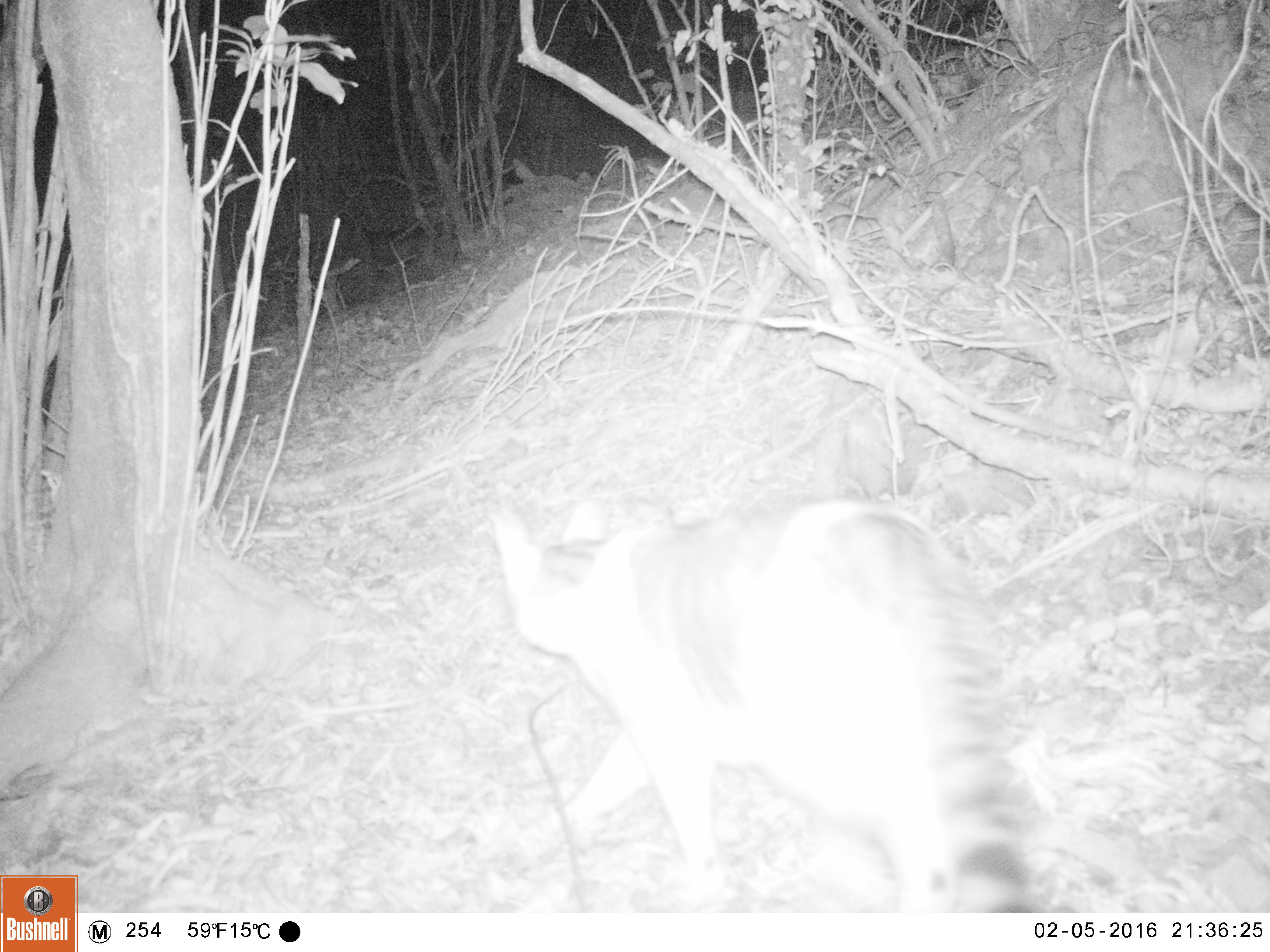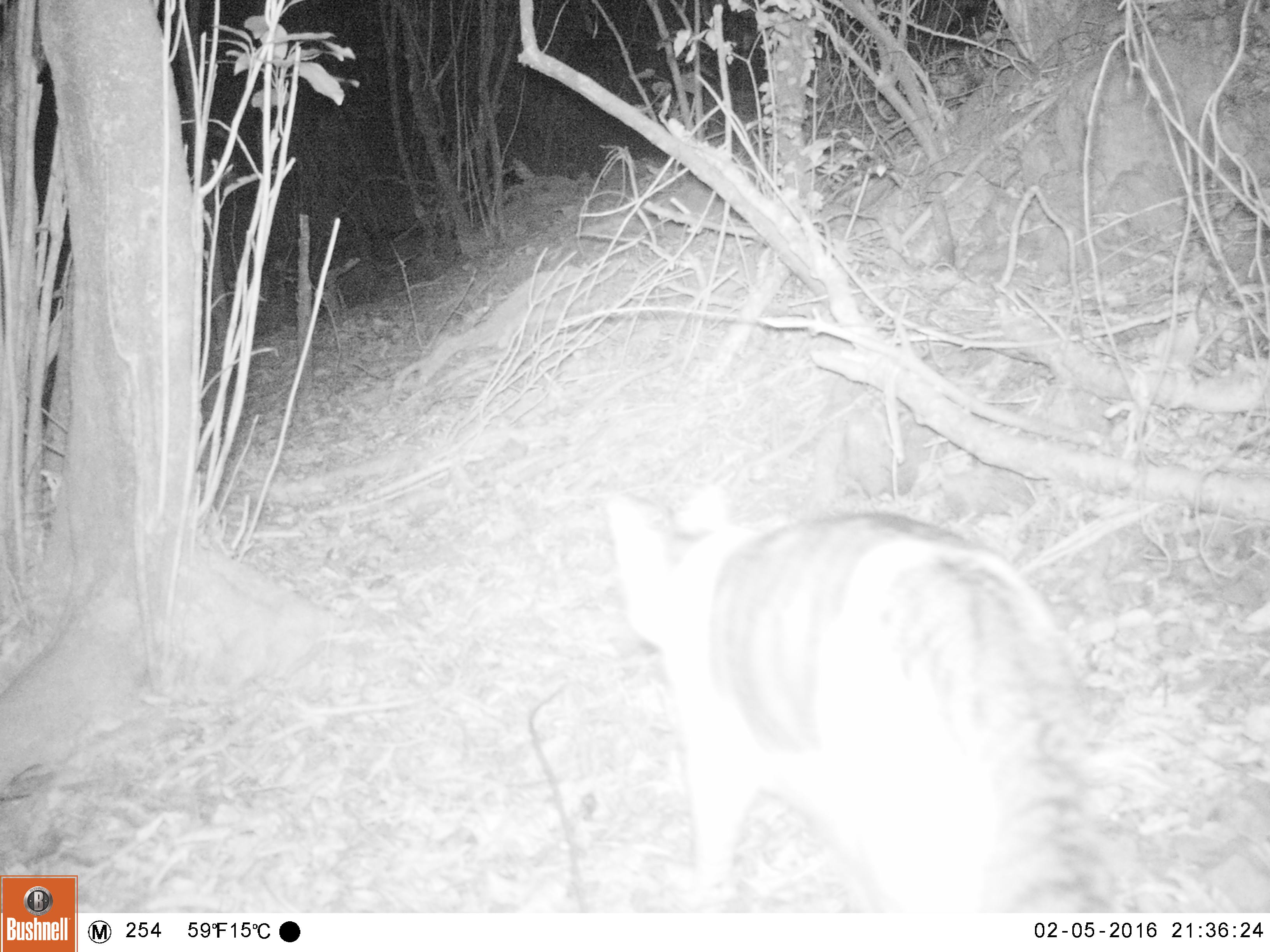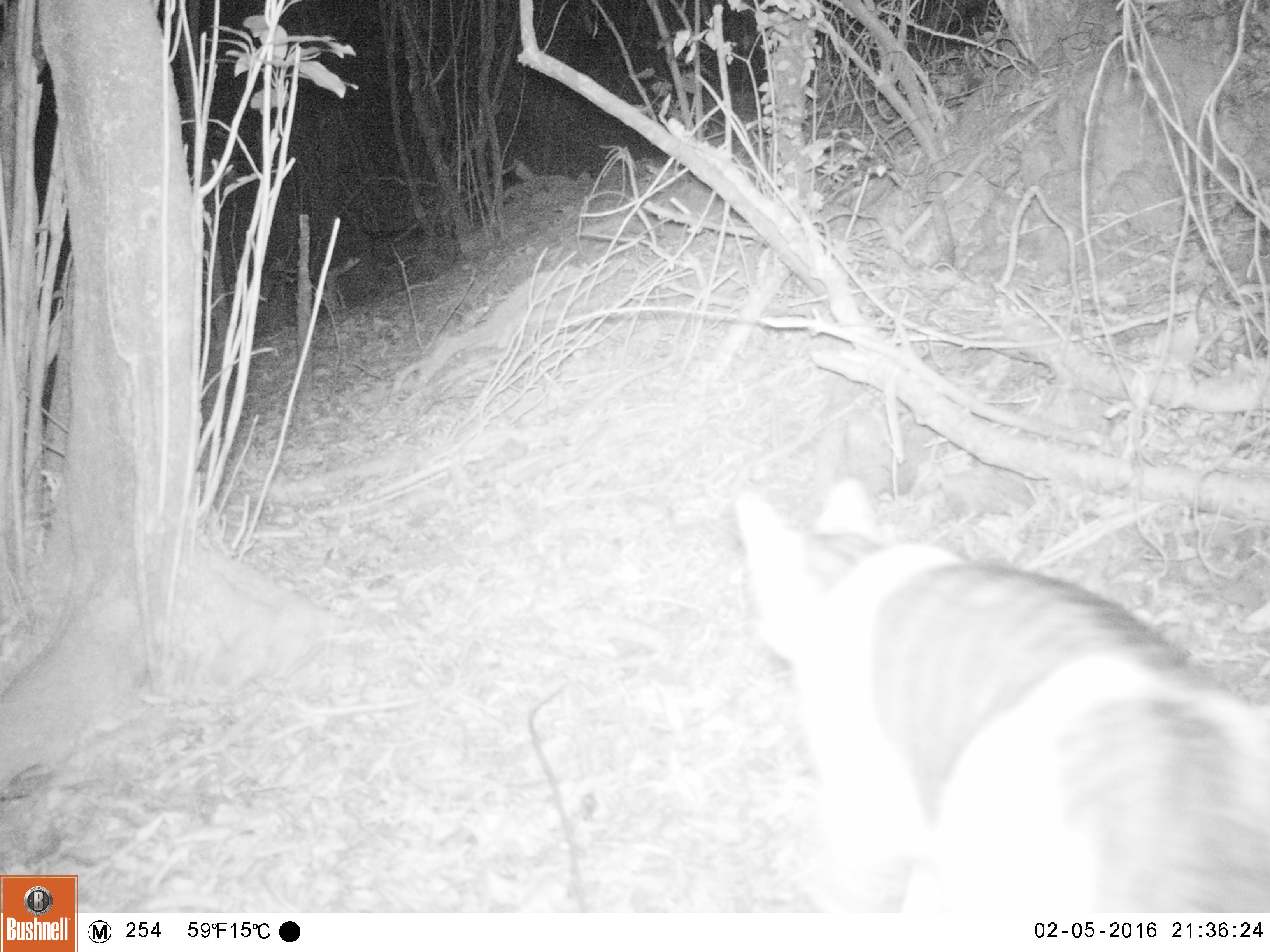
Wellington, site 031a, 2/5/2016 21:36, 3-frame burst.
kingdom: Animalia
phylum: Chordata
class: Mammalia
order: Carnivora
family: Felidae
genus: Felis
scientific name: Felis catus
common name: cat